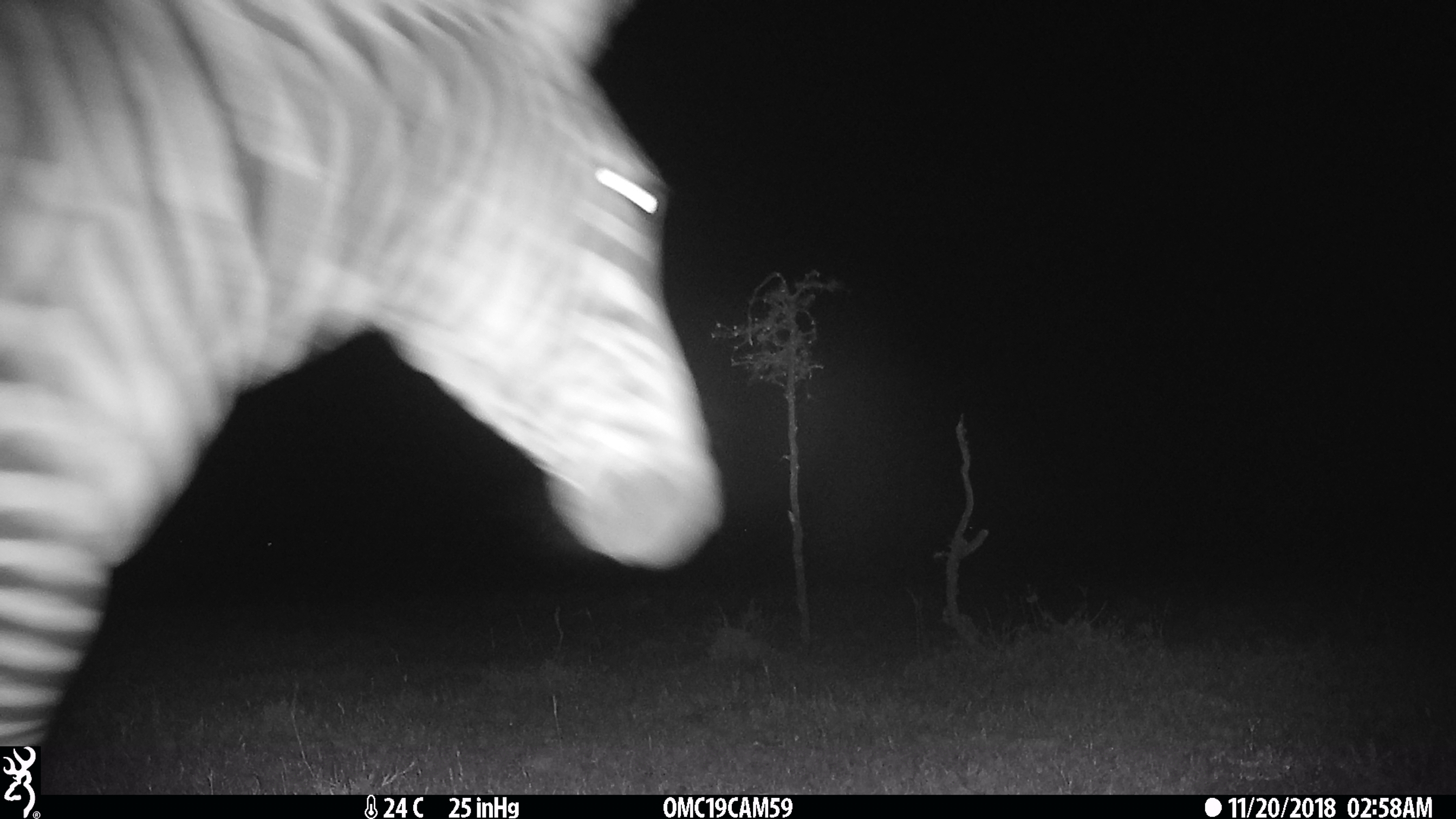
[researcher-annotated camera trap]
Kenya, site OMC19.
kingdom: Animalia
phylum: Chordata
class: Mammalia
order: Perissodactyla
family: Equidae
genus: Equus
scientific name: Equus quagga burchellii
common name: burchell's zebra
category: zebra